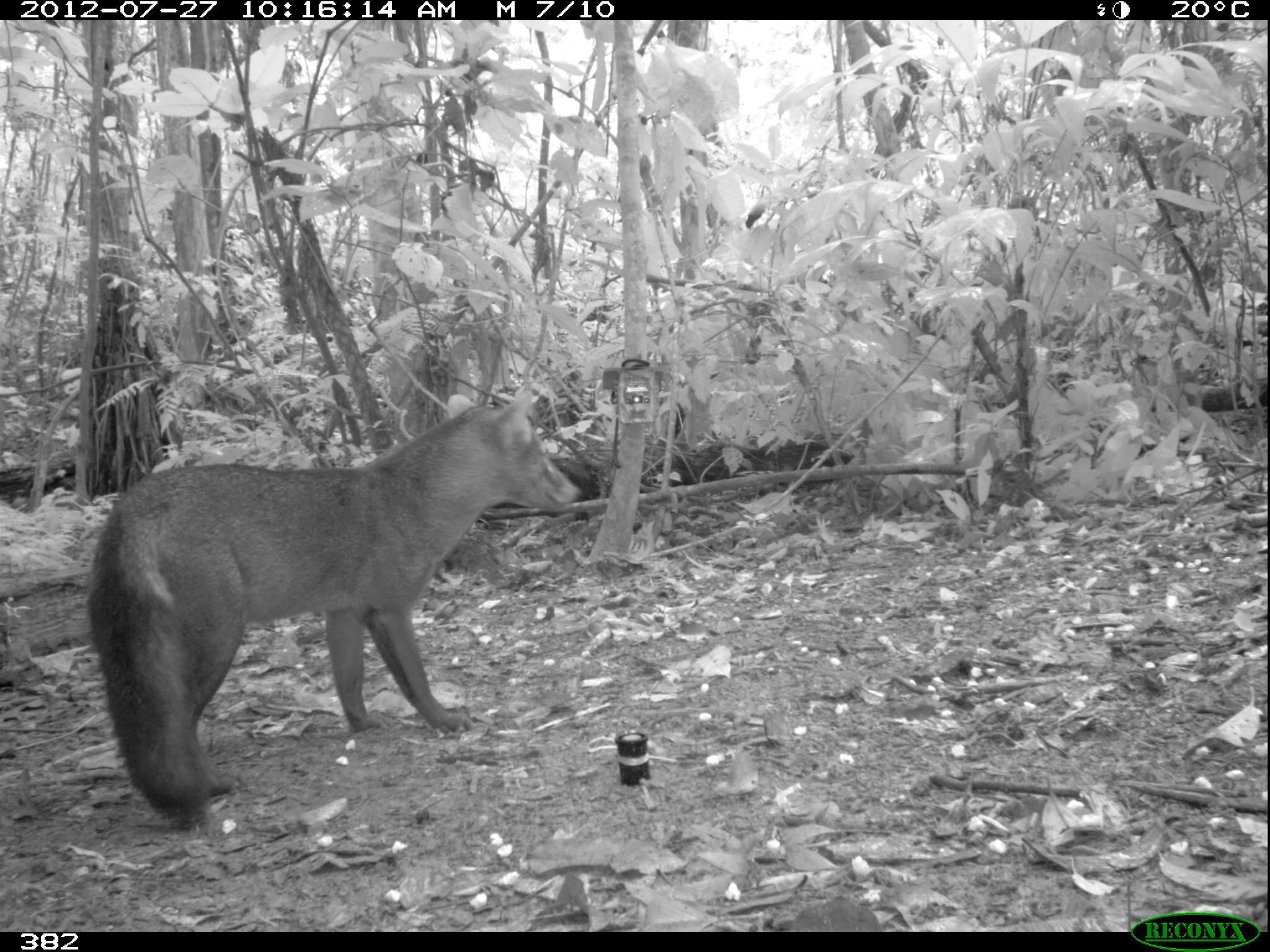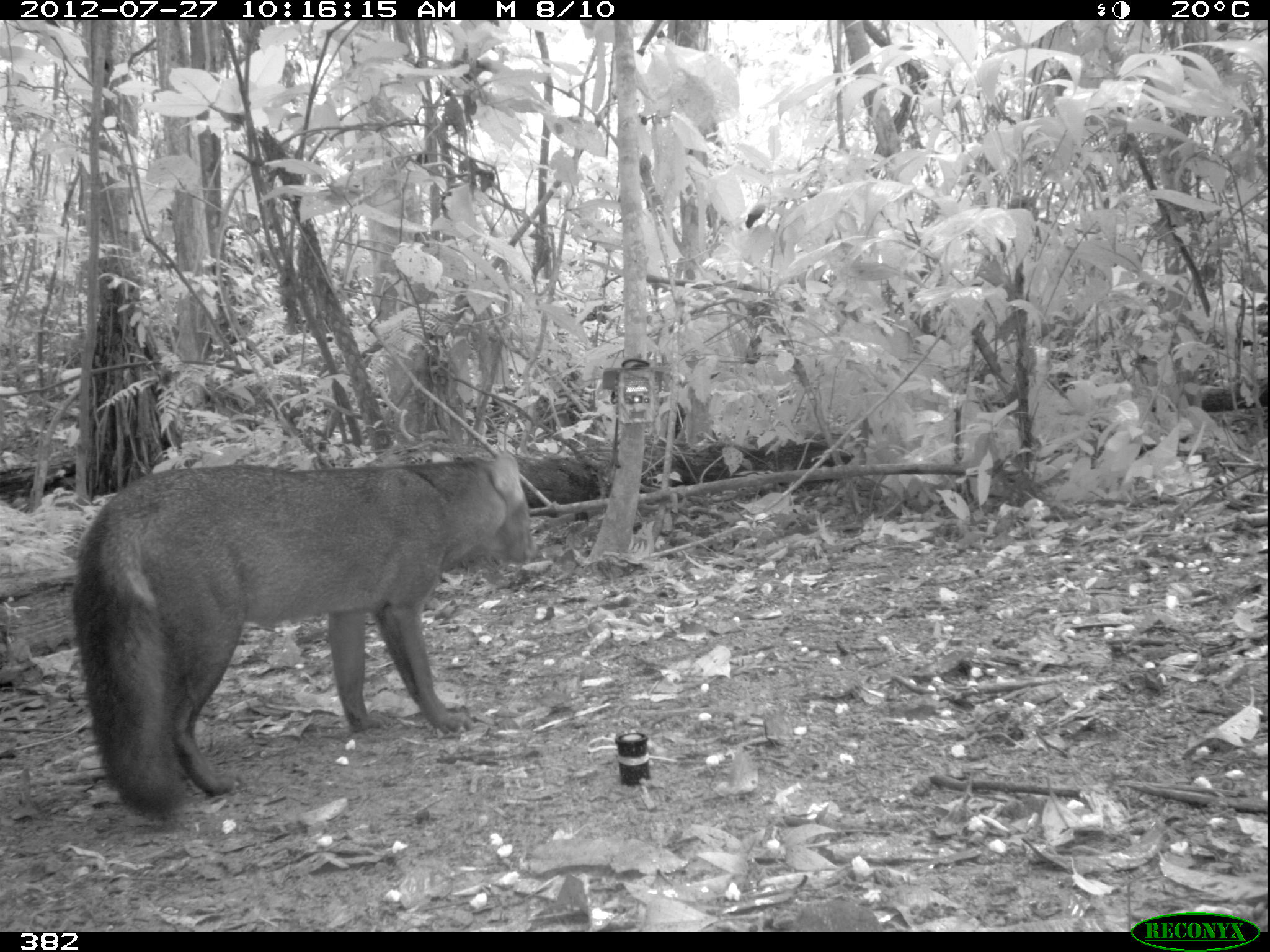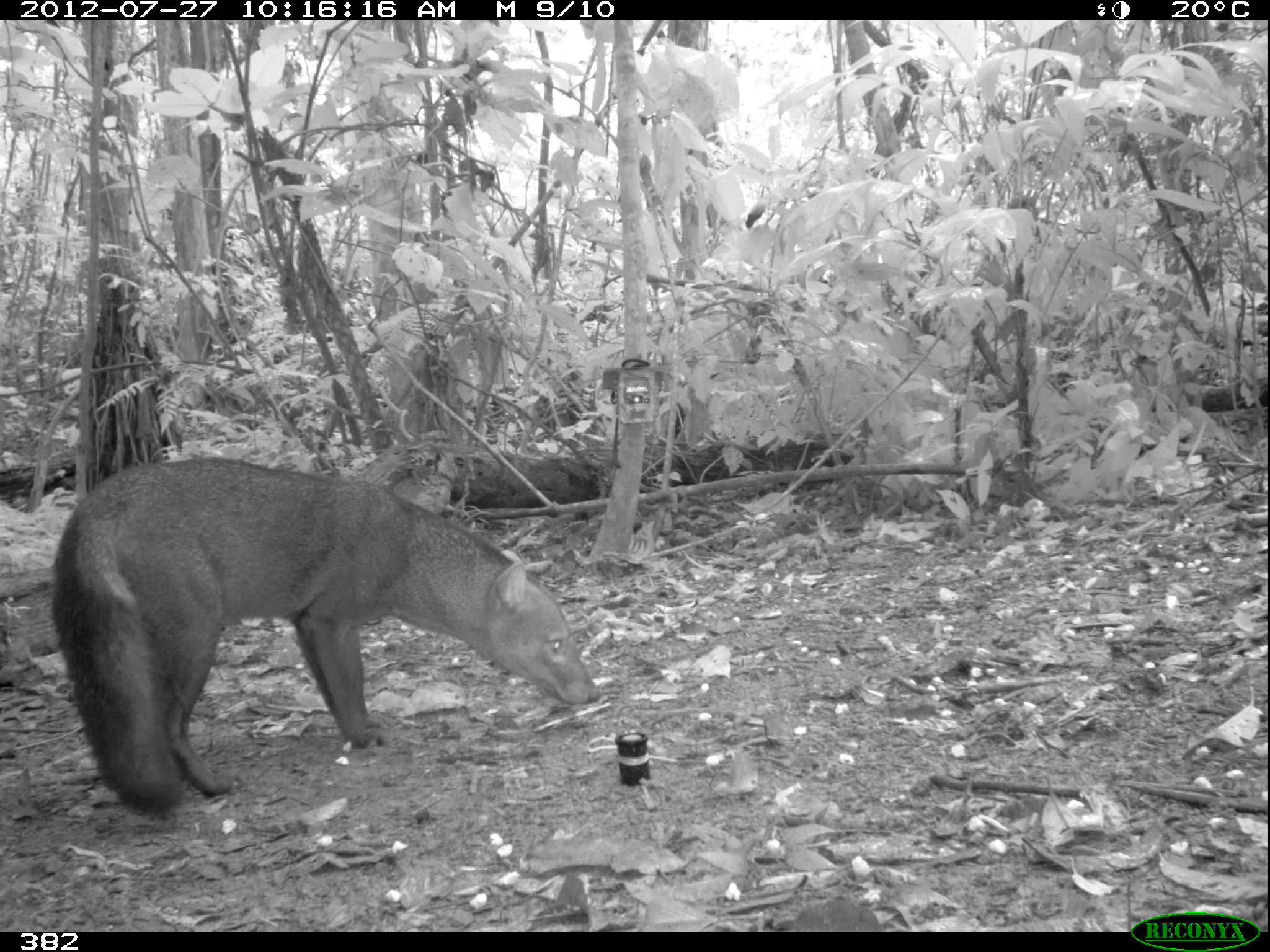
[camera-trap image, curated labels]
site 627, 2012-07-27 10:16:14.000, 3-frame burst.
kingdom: Animalia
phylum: Chordata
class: Mammalia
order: Carnivora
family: Canidae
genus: Atelocynus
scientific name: Atelocynus microtis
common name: short-eared dog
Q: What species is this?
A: Atelocynus microtis (short-eared dog).